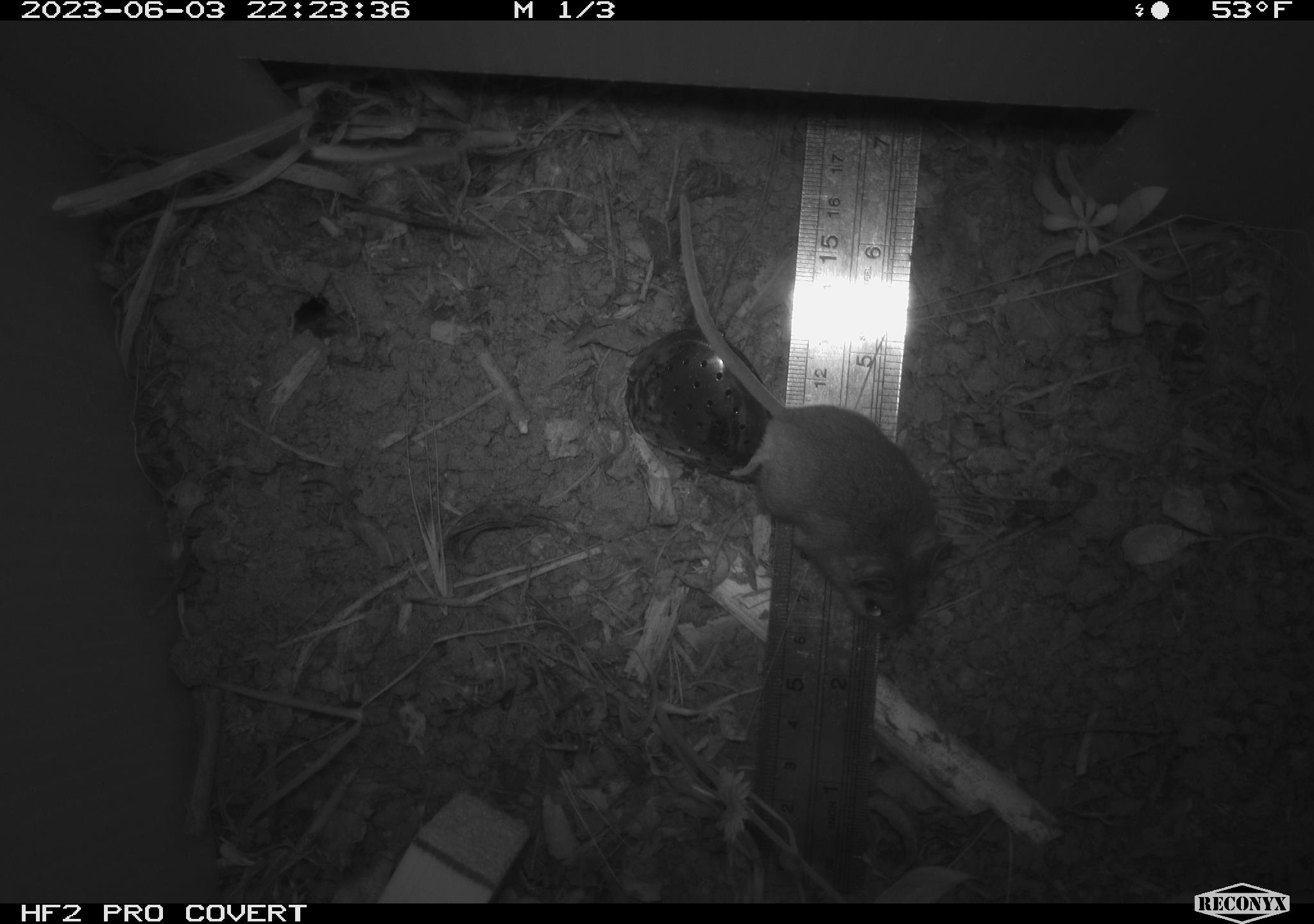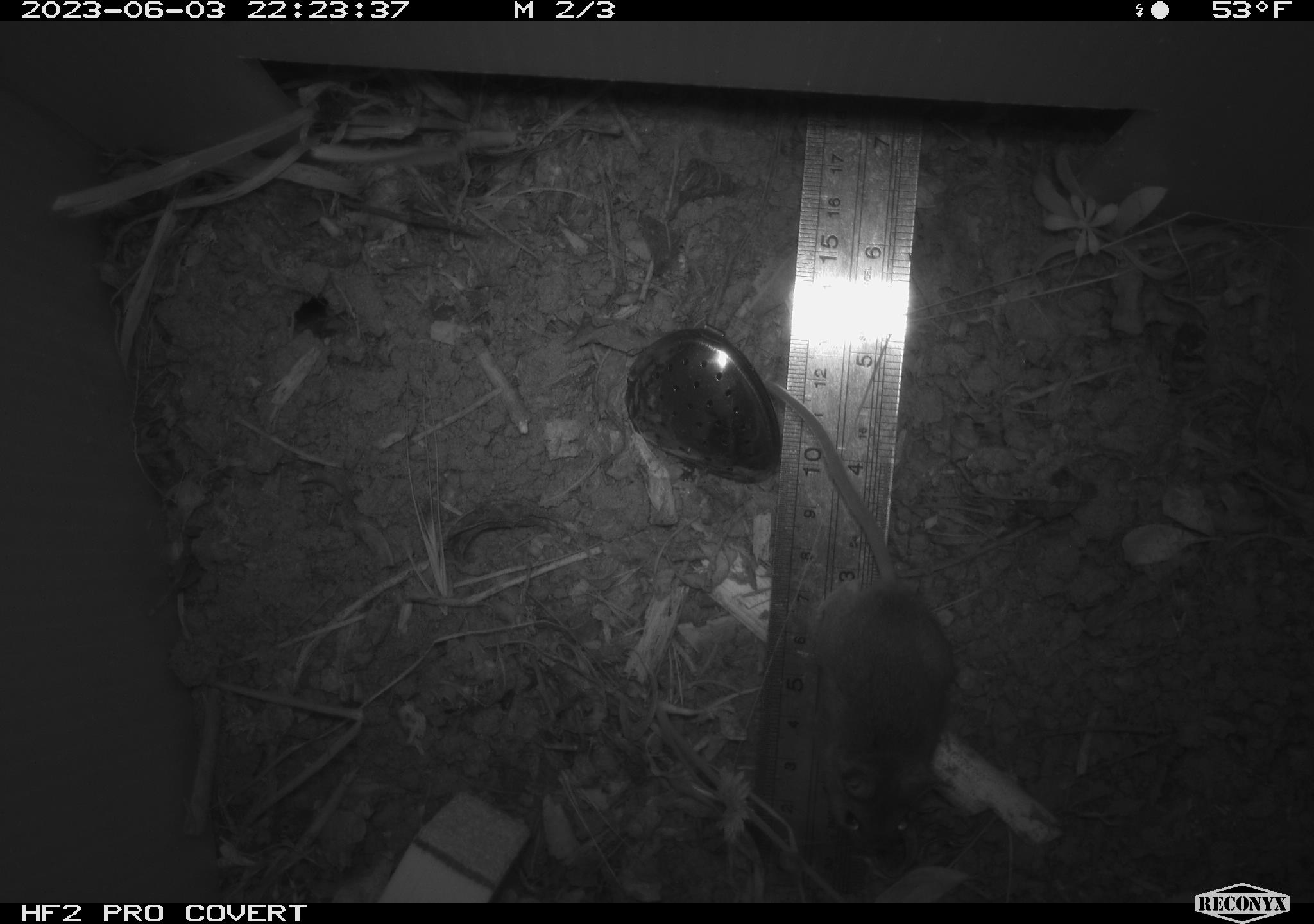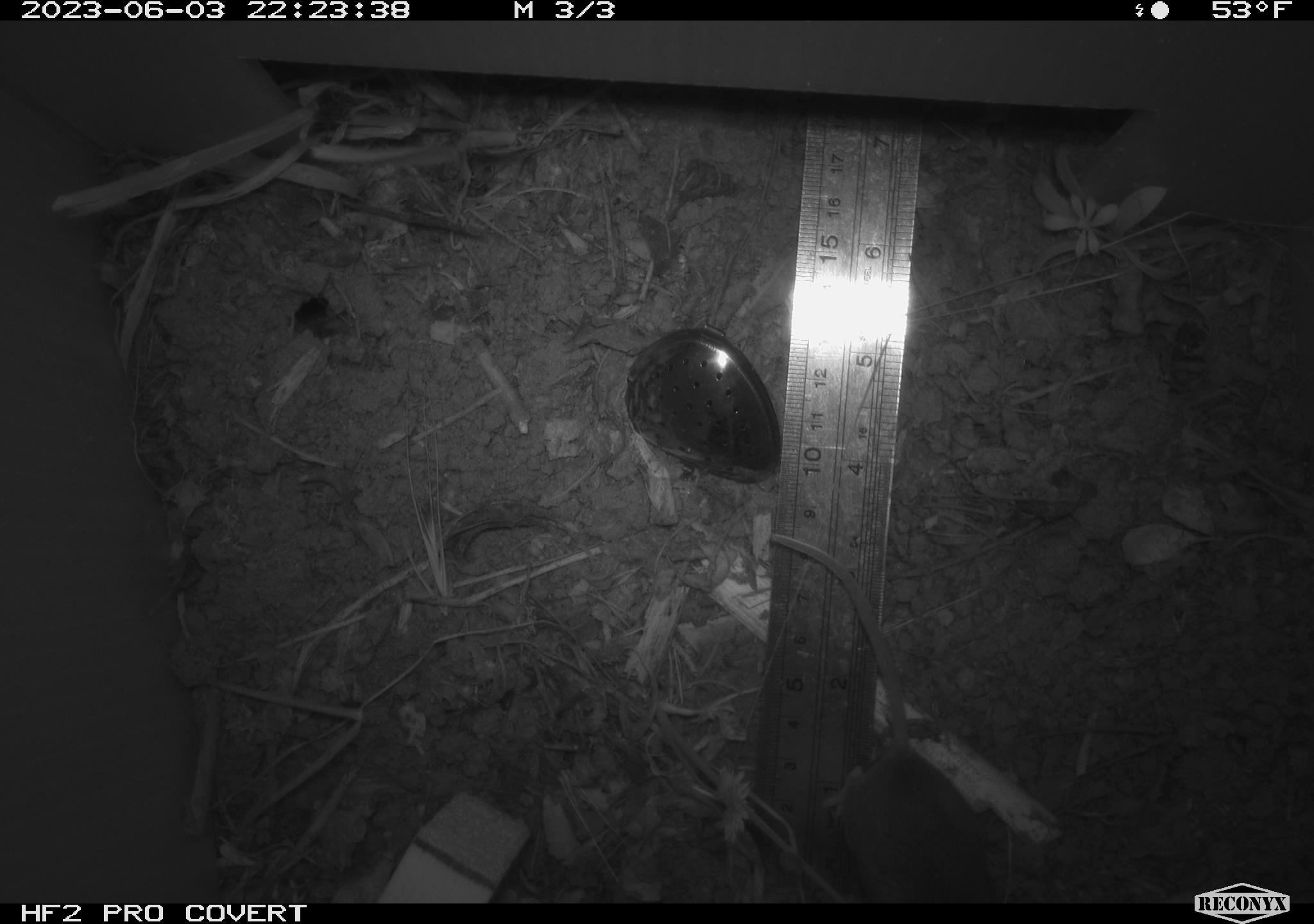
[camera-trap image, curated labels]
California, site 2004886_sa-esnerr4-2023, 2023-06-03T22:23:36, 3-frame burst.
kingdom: Animalia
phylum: Chordata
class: Mammalia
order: Rodentia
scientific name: Rodentia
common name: mouse species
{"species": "mouse species (Rodentia)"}